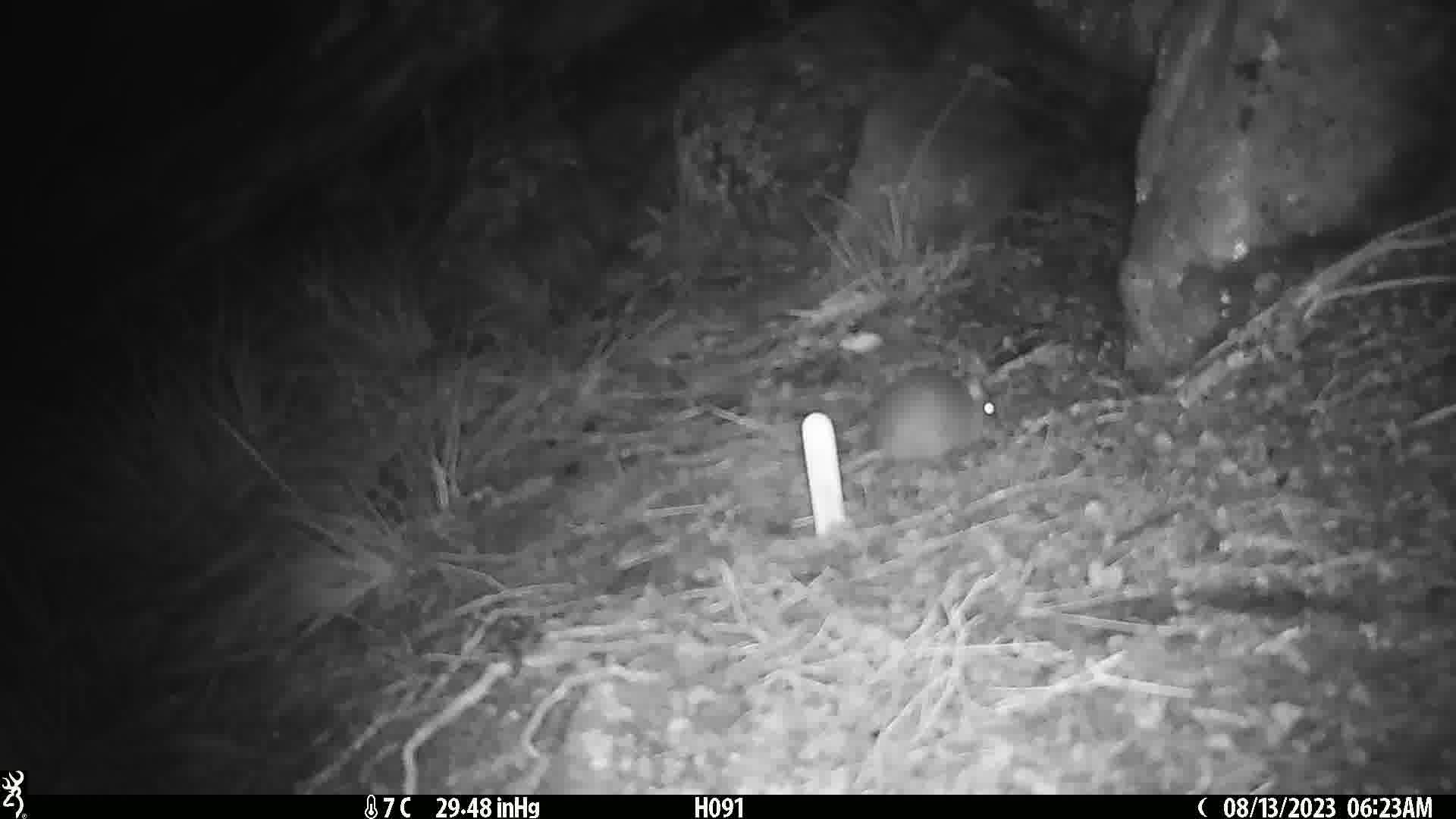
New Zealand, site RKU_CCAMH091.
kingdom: Animalia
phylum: Chordata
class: Mammalia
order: Rodentia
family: Muridae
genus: Rattus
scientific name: Rattus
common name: rat